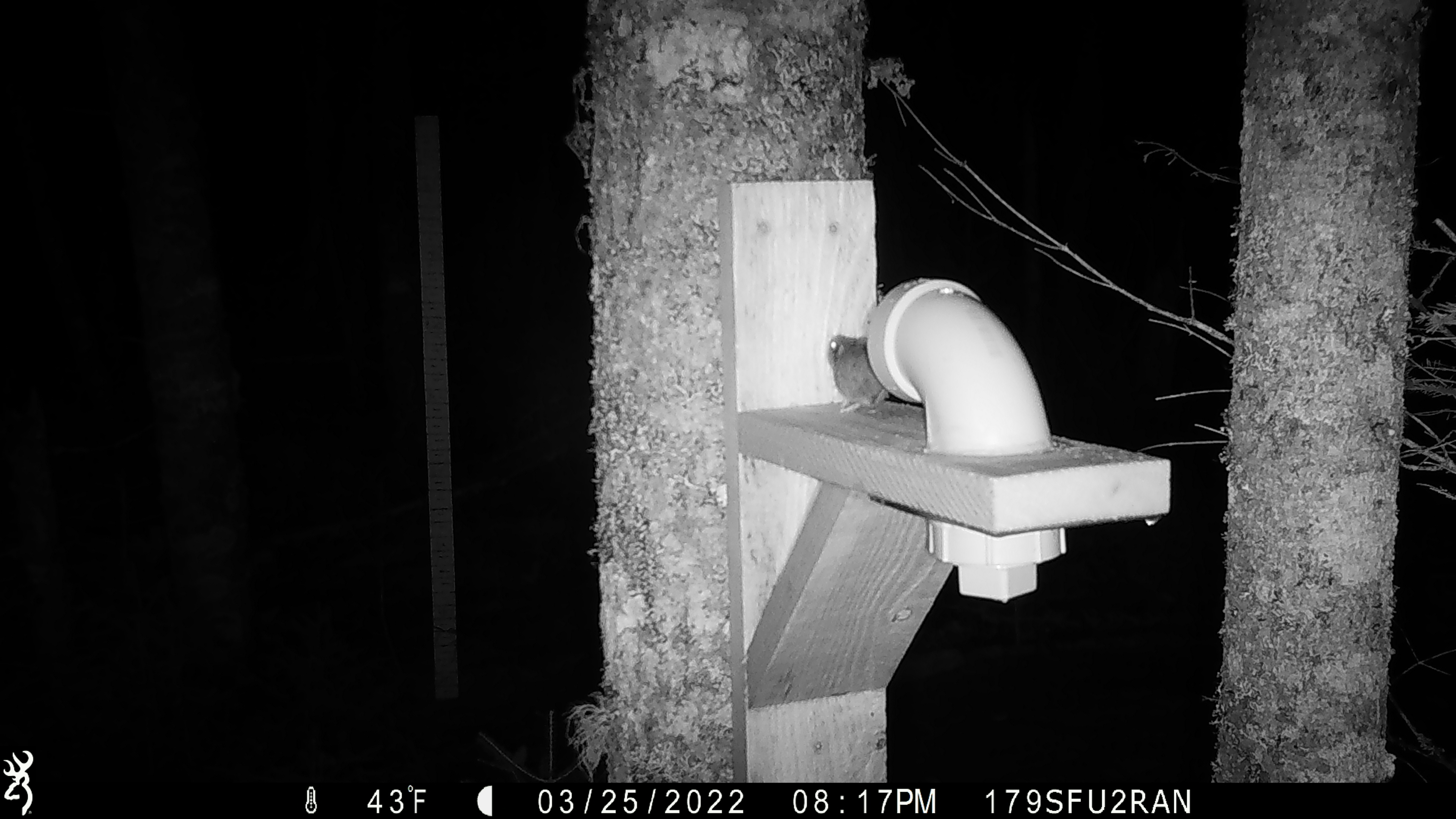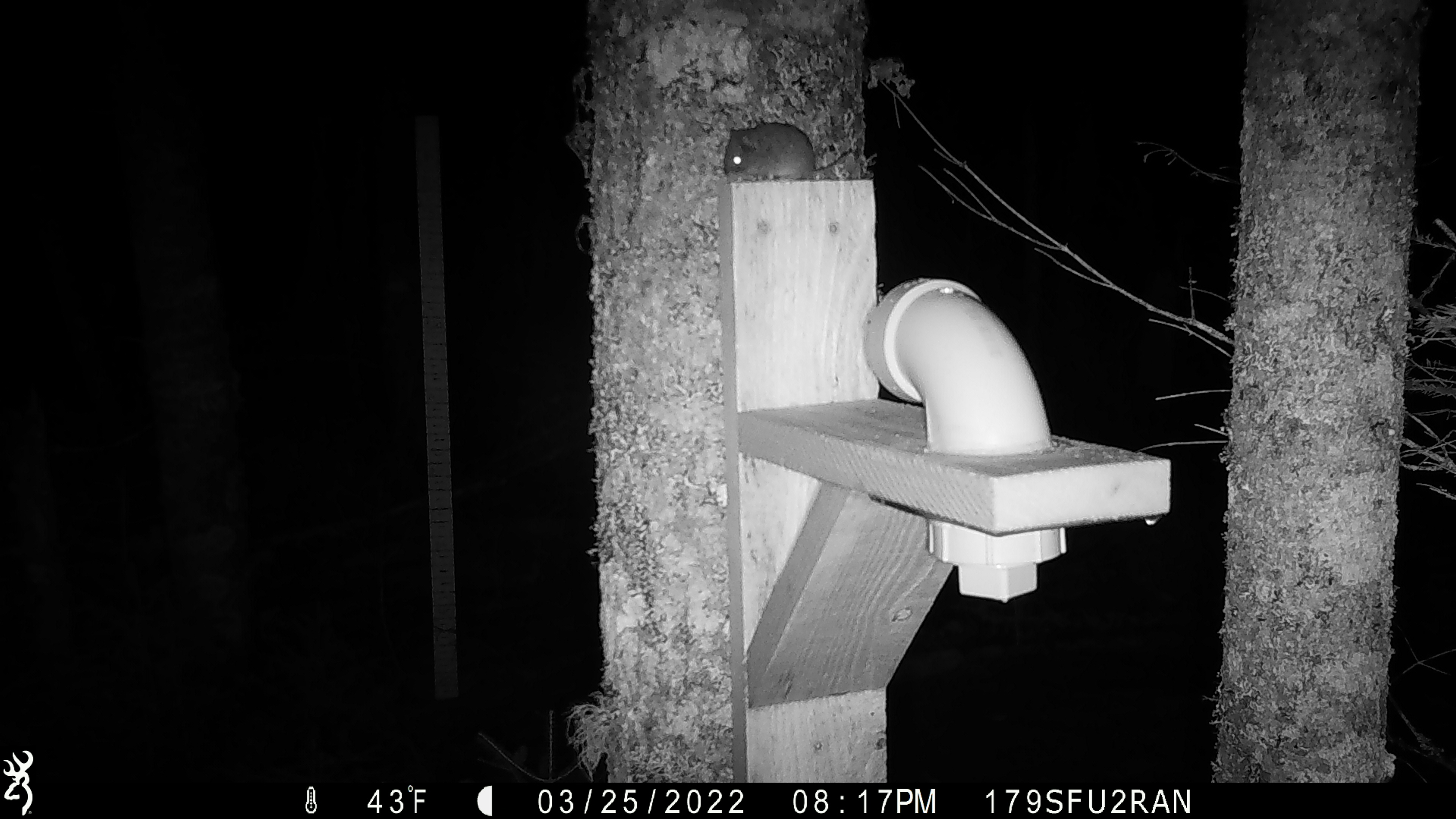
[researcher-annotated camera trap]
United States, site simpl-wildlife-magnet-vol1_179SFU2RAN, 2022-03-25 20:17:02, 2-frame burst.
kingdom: Animalia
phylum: Chordata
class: Mammalia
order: Rodentia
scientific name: Rodentia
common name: mouse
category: mouse sp.